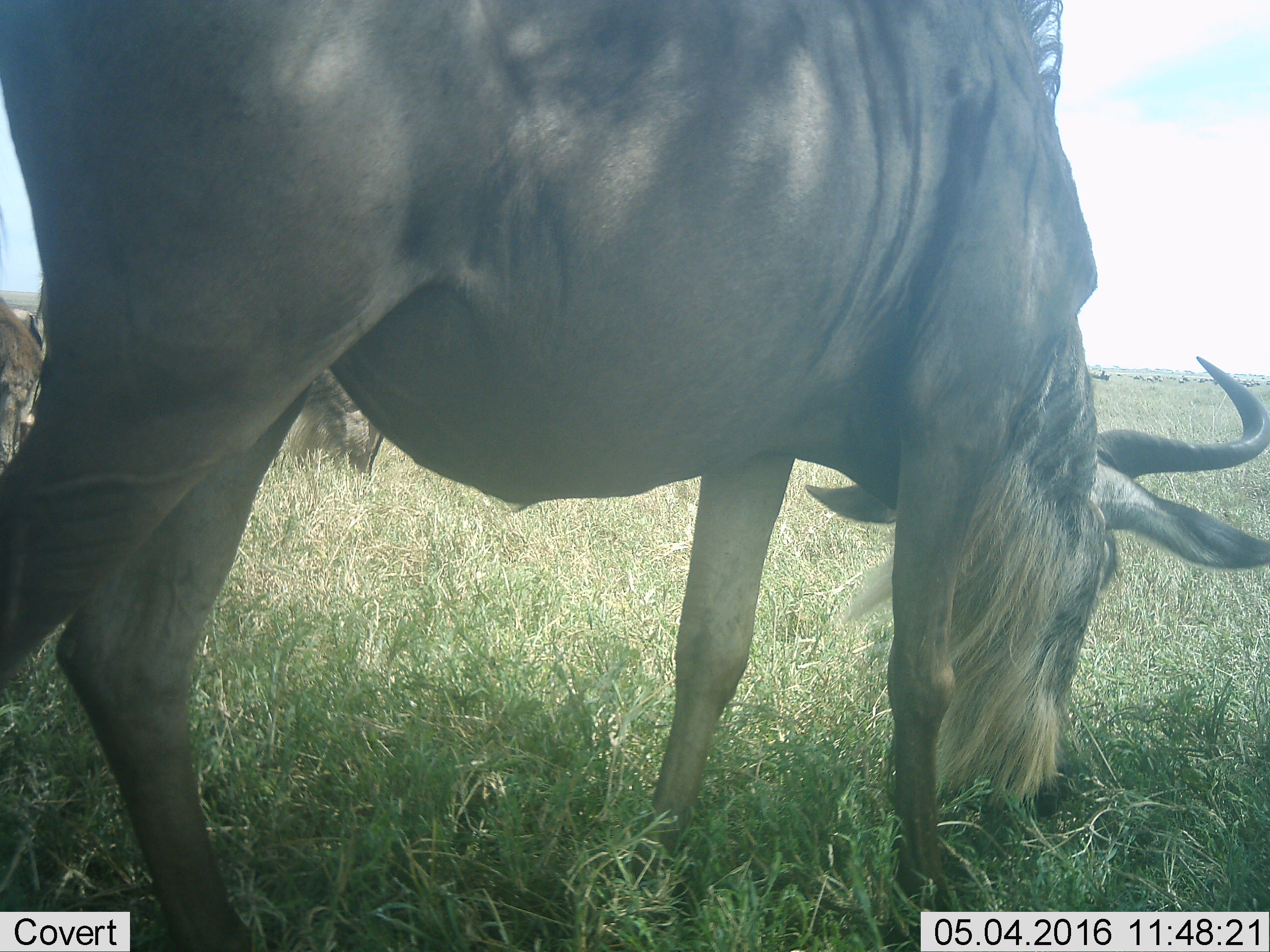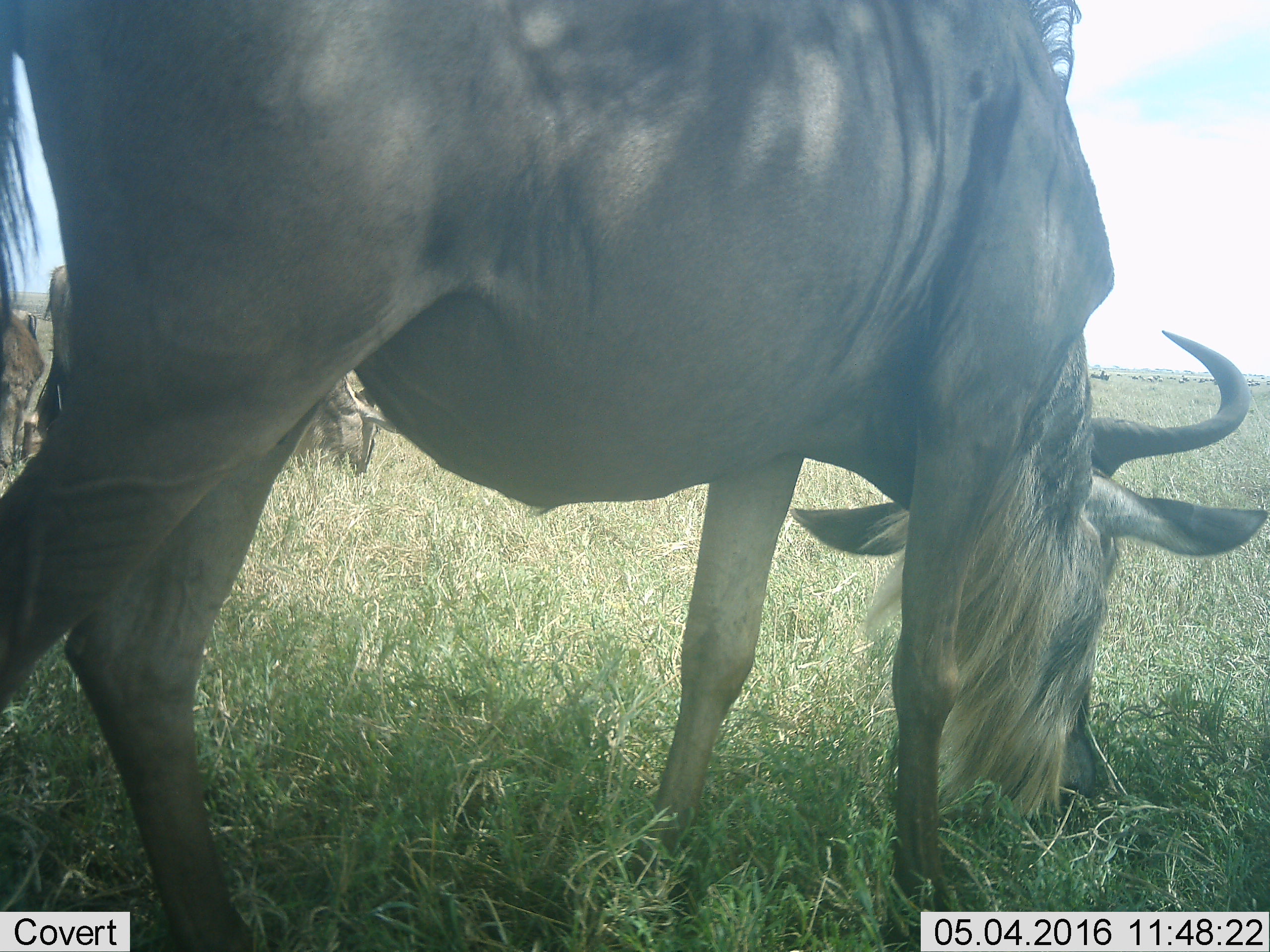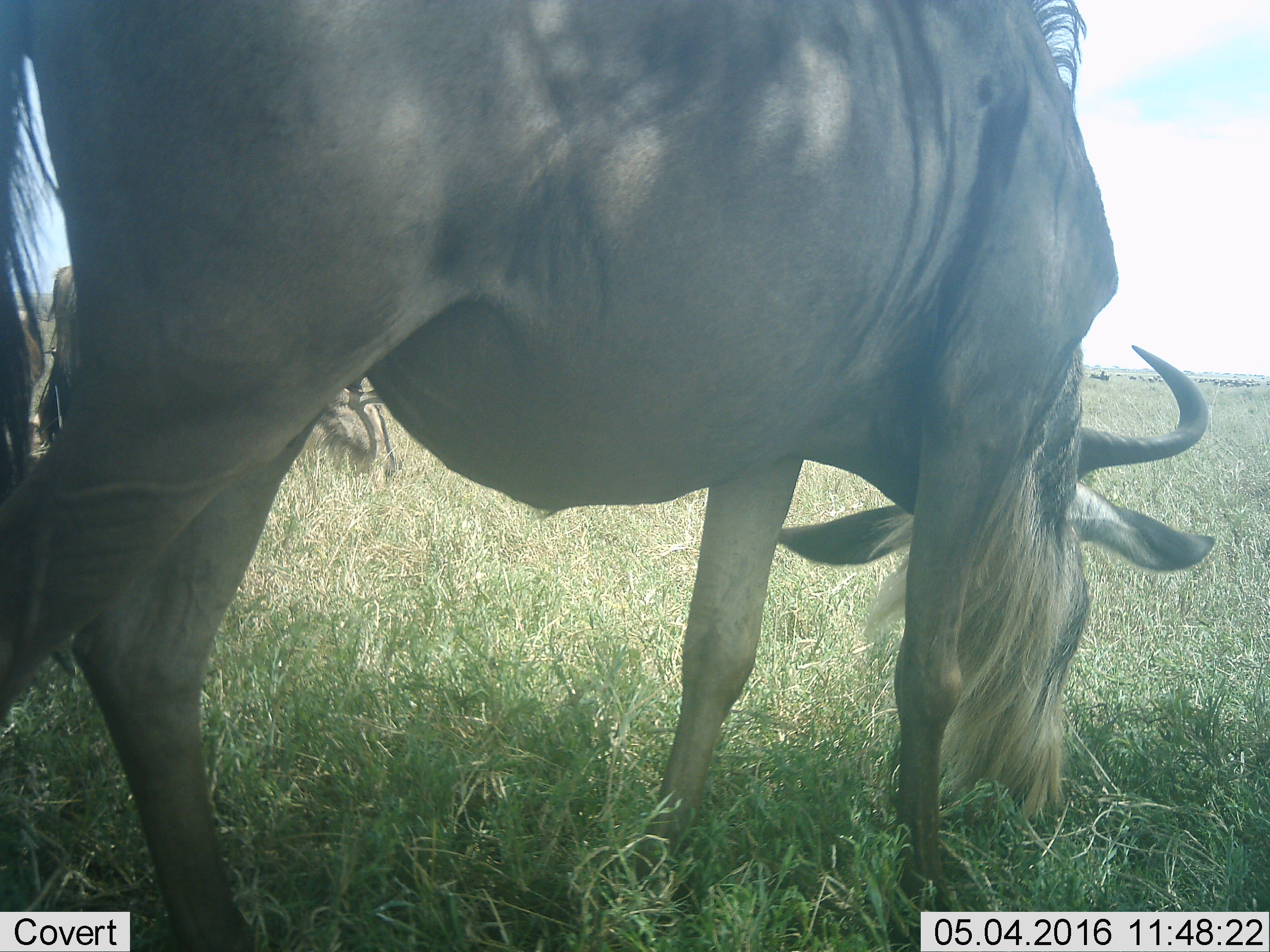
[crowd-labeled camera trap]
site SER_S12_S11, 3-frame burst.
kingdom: Animalia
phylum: Chordata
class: Mammalia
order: Artiodactyla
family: Bovidae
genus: Connochaetes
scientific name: Connochaetes taurinus taurinus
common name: blue wildebeest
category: wildebeestblue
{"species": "wildebeestblue (blue wildebeest) (Connochaetes taurinus taurinus)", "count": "2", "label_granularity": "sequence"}